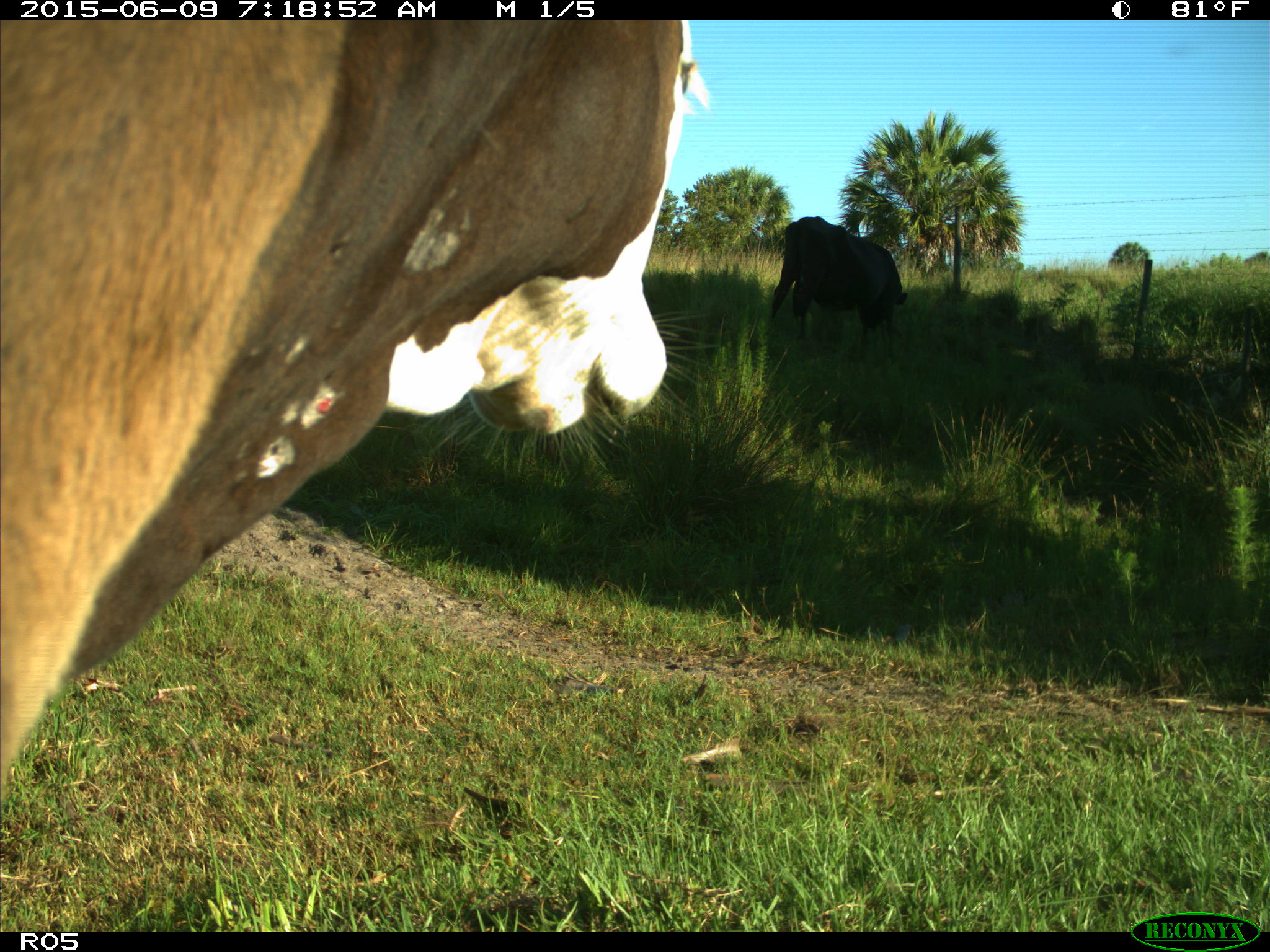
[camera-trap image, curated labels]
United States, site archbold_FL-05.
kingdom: Animalia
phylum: Chordata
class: Mammalia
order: Artiodactyla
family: Bovidae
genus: Bos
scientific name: Bos taurus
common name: domestic cow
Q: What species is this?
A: Bos taurus (domestic cow).